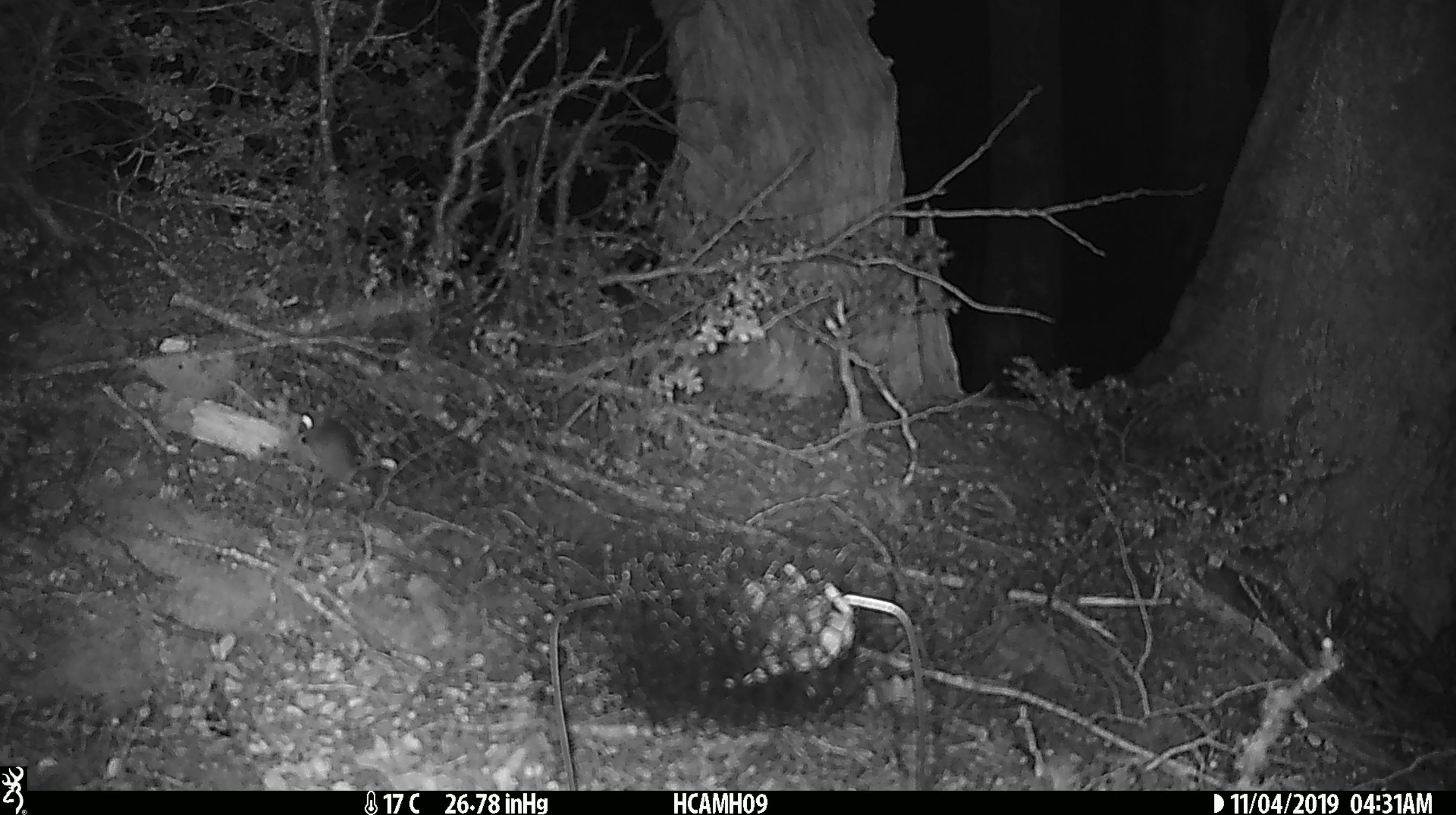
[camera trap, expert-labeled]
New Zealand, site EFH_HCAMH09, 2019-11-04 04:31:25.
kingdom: Animalia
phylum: Chordata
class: Mammalia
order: Rodentia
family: Muridae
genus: Mus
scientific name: Mus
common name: mouse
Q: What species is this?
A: Mouse (Mus).